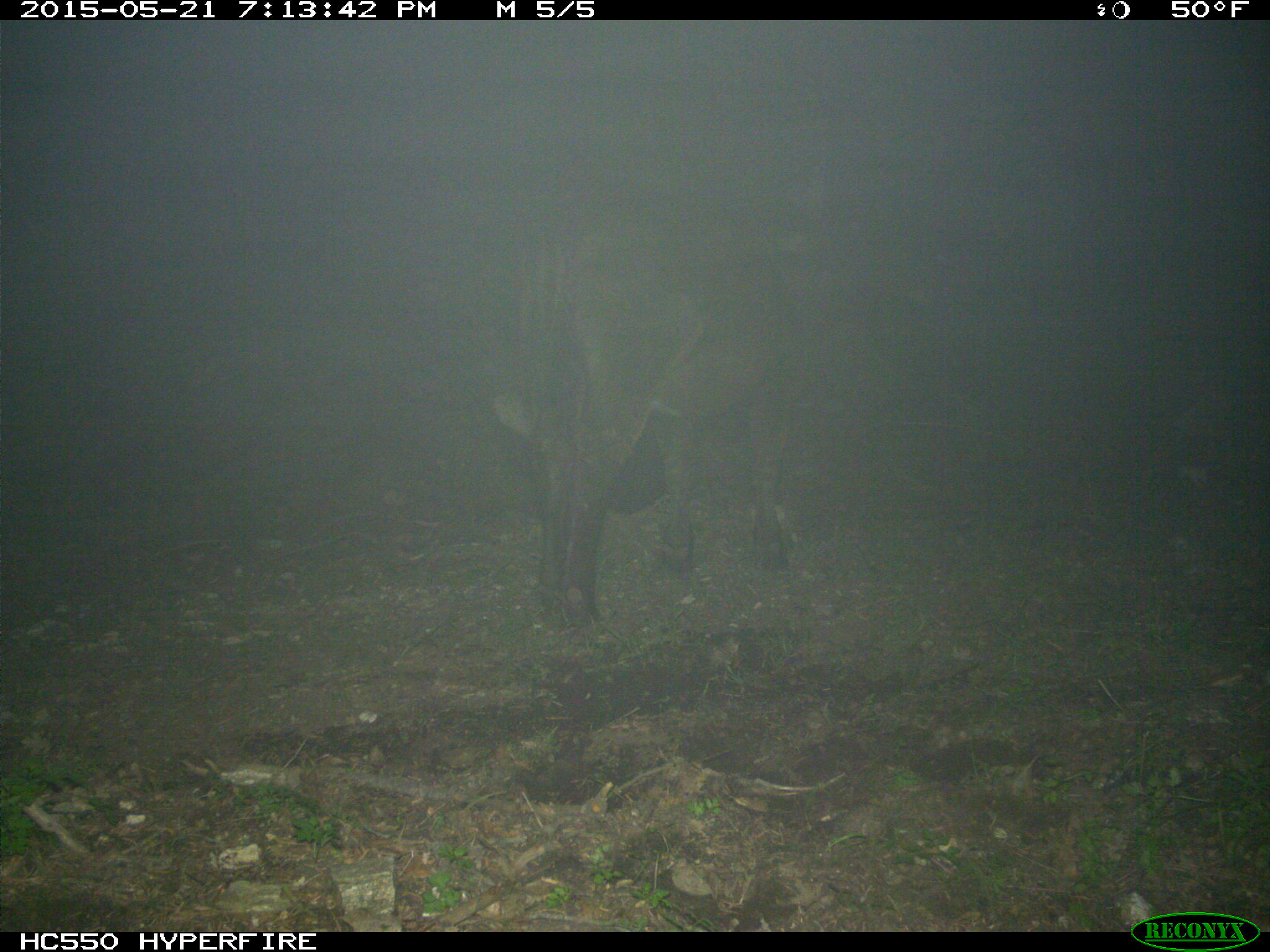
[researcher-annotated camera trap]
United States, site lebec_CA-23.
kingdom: Animalia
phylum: Chordata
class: Mammalia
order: Artiodactyla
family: Bovidae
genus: Bos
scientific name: Bos taurus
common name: domestic cow